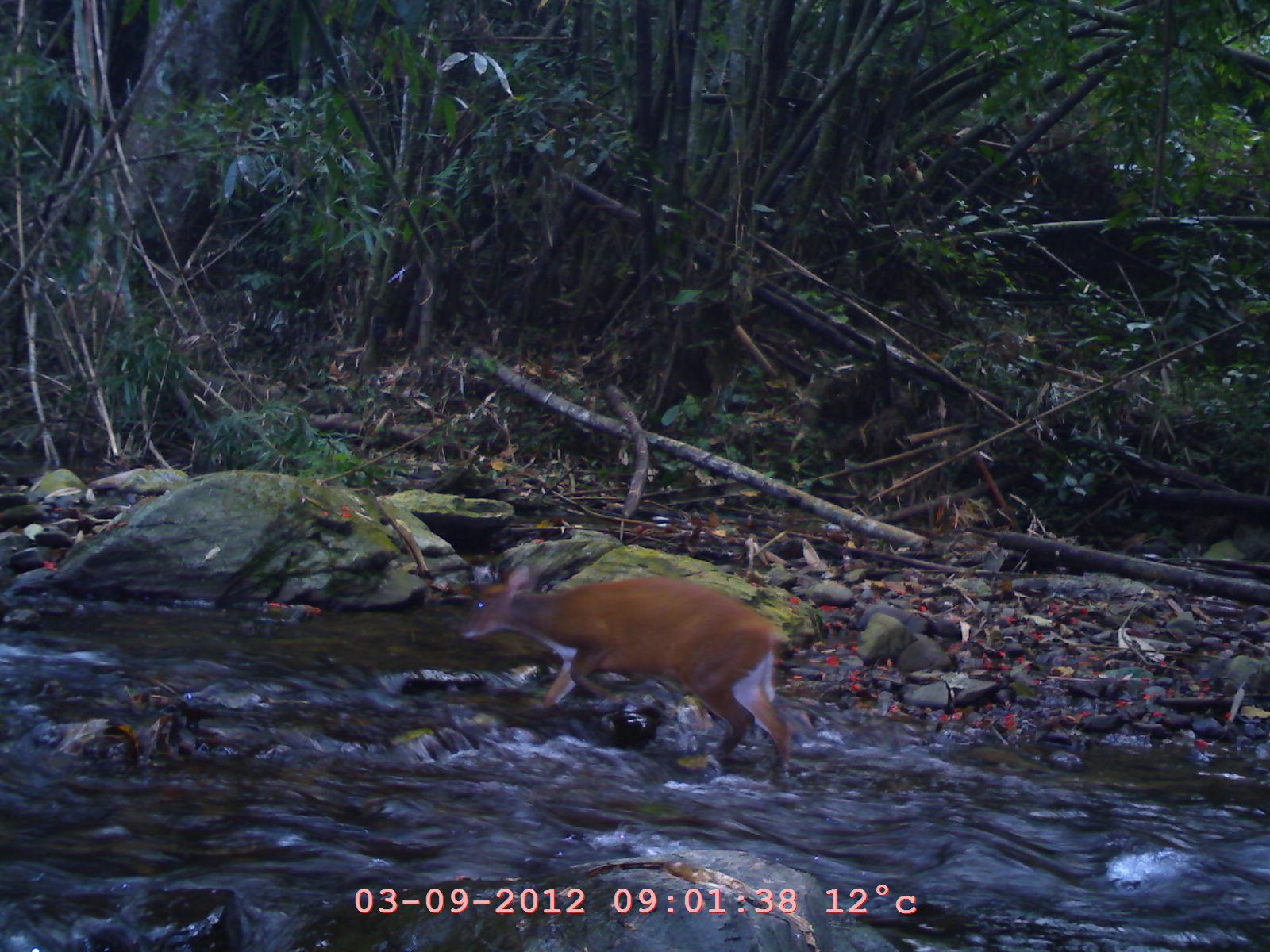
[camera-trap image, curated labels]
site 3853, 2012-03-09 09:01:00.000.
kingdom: Animalia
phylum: Chordata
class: Mammalia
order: Artiodactyla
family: Cervidae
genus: Muntiacus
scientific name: Muntiacus muntjak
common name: southern red muntjac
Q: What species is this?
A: Muntiacus muntjak (southern red muntjac).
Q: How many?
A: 1.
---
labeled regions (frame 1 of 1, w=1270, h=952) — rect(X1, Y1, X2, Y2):
muntiacus muntjak: rect(453, 562, 794, 762)